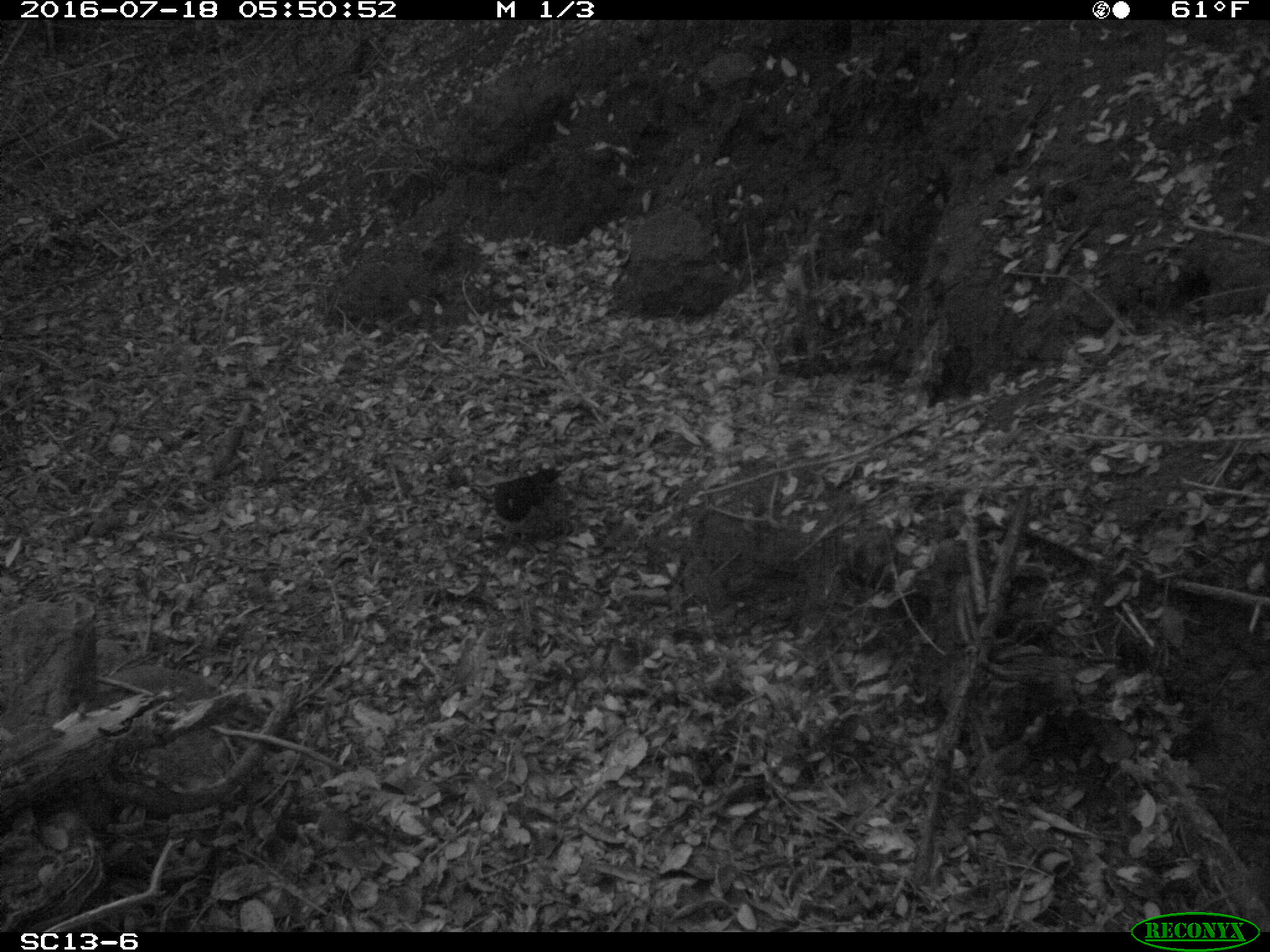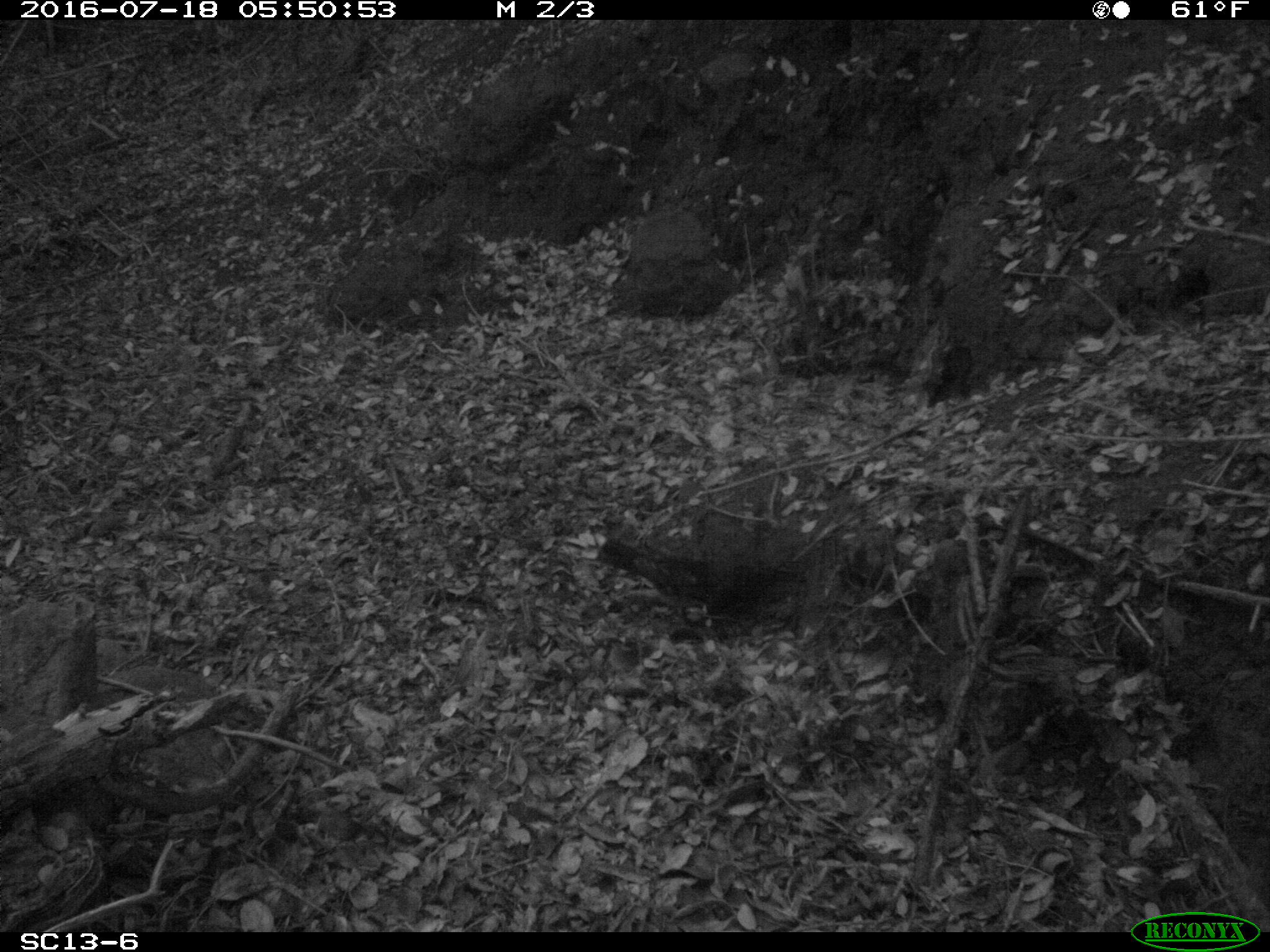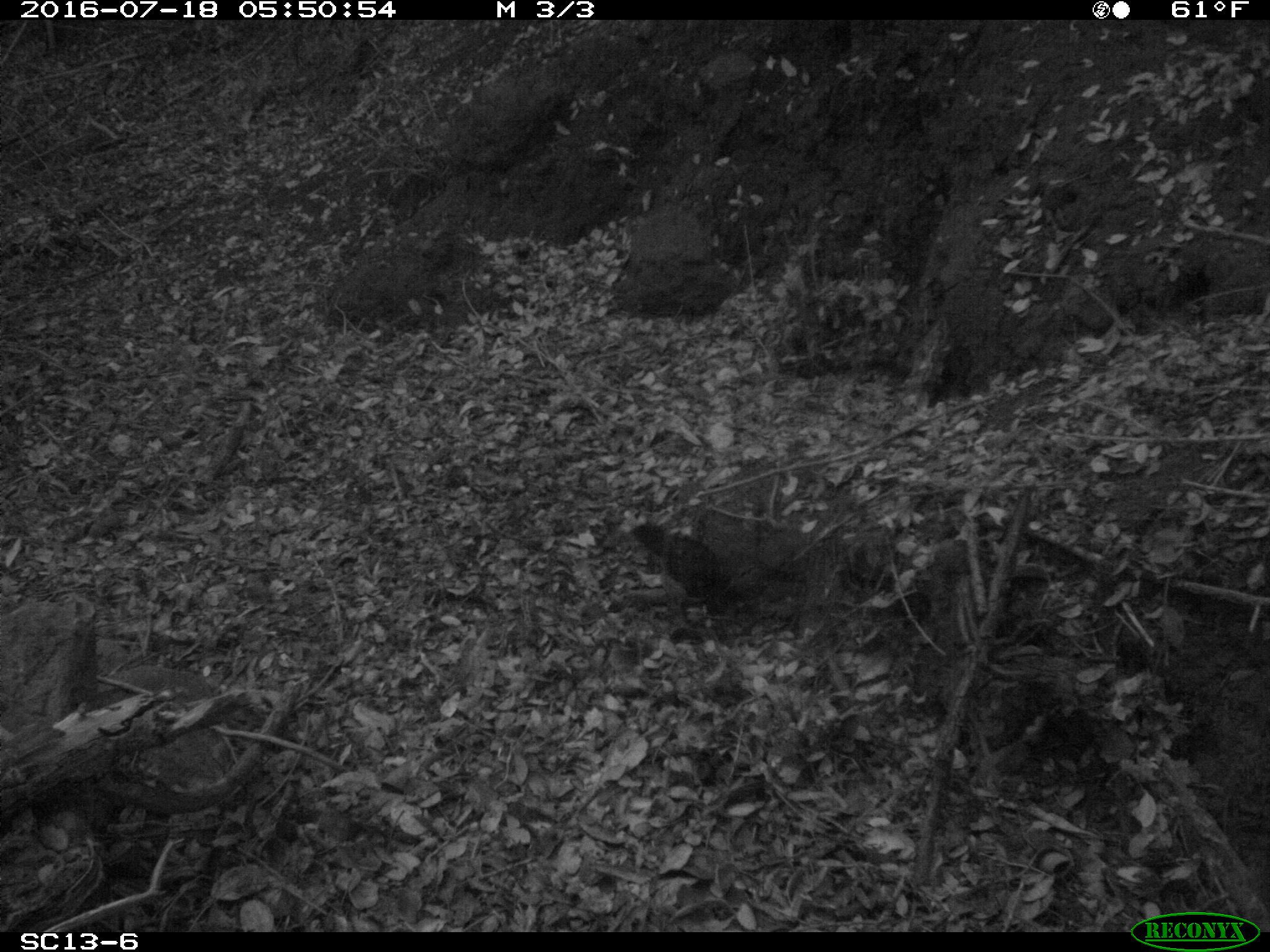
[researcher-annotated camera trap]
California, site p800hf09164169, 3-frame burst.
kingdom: Animalia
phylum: Chordata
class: Aves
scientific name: Aves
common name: bird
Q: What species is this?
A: Bird (Aves).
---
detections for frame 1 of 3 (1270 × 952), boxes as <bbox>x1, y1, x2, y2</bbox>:
bird: <bbox>493, 468, 560, 522</bbox>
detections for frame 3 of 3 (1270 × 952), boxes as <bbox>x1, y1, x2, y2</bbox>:
bird: <bbox>633, 522, 735, 627</bbox>